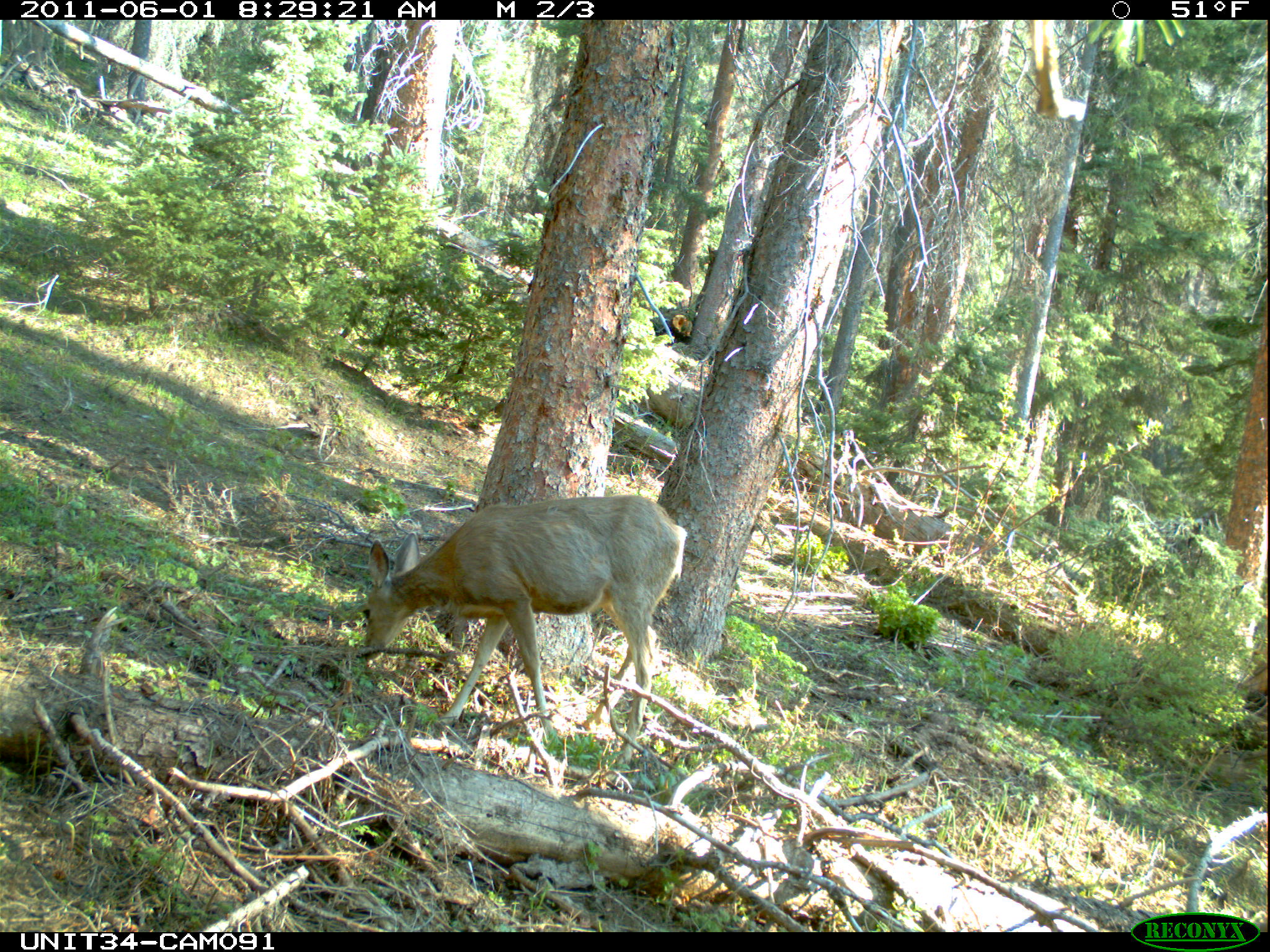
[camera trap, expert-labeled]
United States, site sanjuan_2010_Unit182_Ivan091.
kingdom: Animalia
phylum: Chordata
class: Mammalia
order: Artiodactyla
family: Cervidae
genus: Odocoileus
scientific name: Odocoileus hemionus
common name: mule deer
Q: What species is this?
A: Odocoileus hemionus (mule deer).